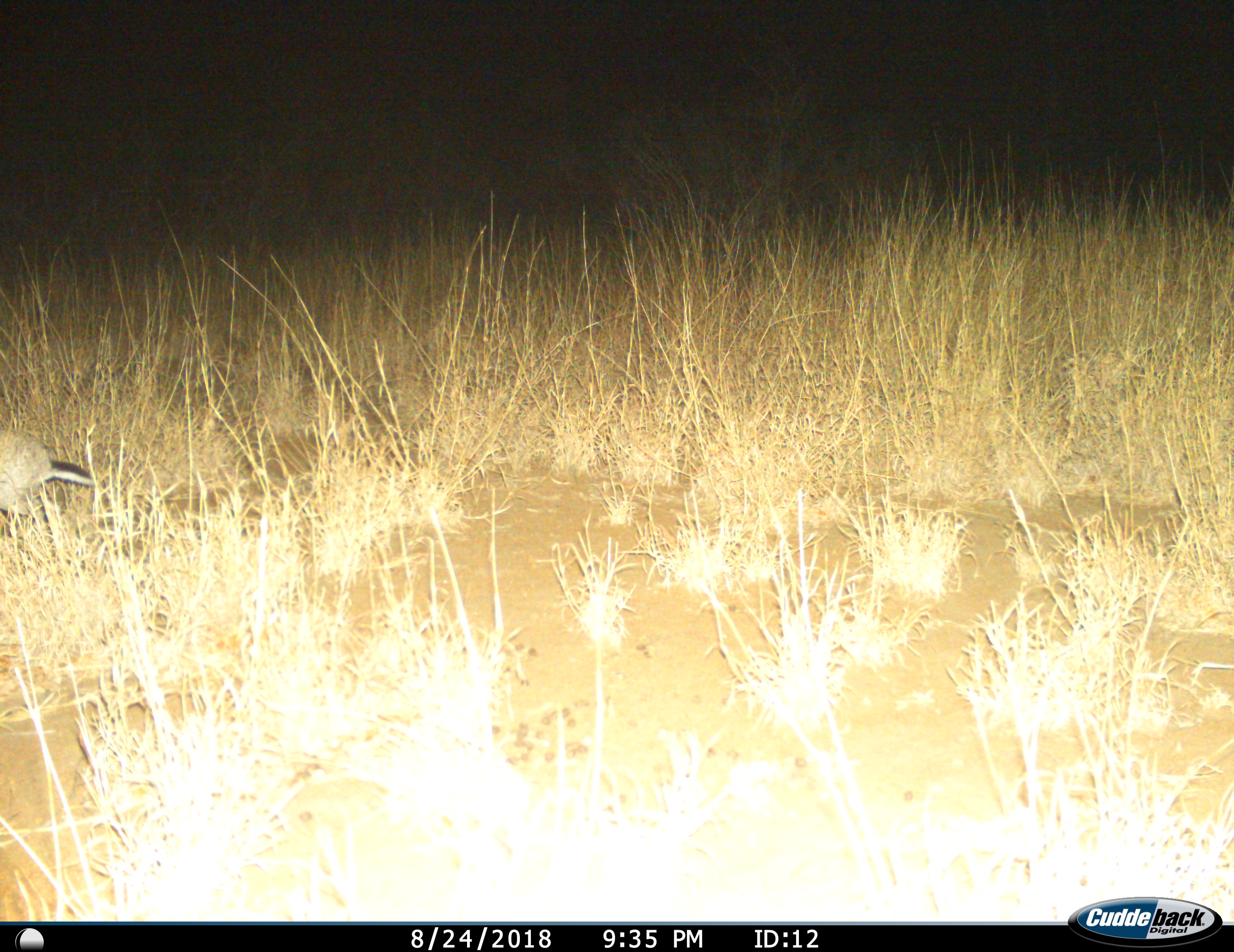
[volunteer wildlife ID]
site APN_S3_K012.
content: unidentified animal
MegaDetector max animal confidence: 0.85